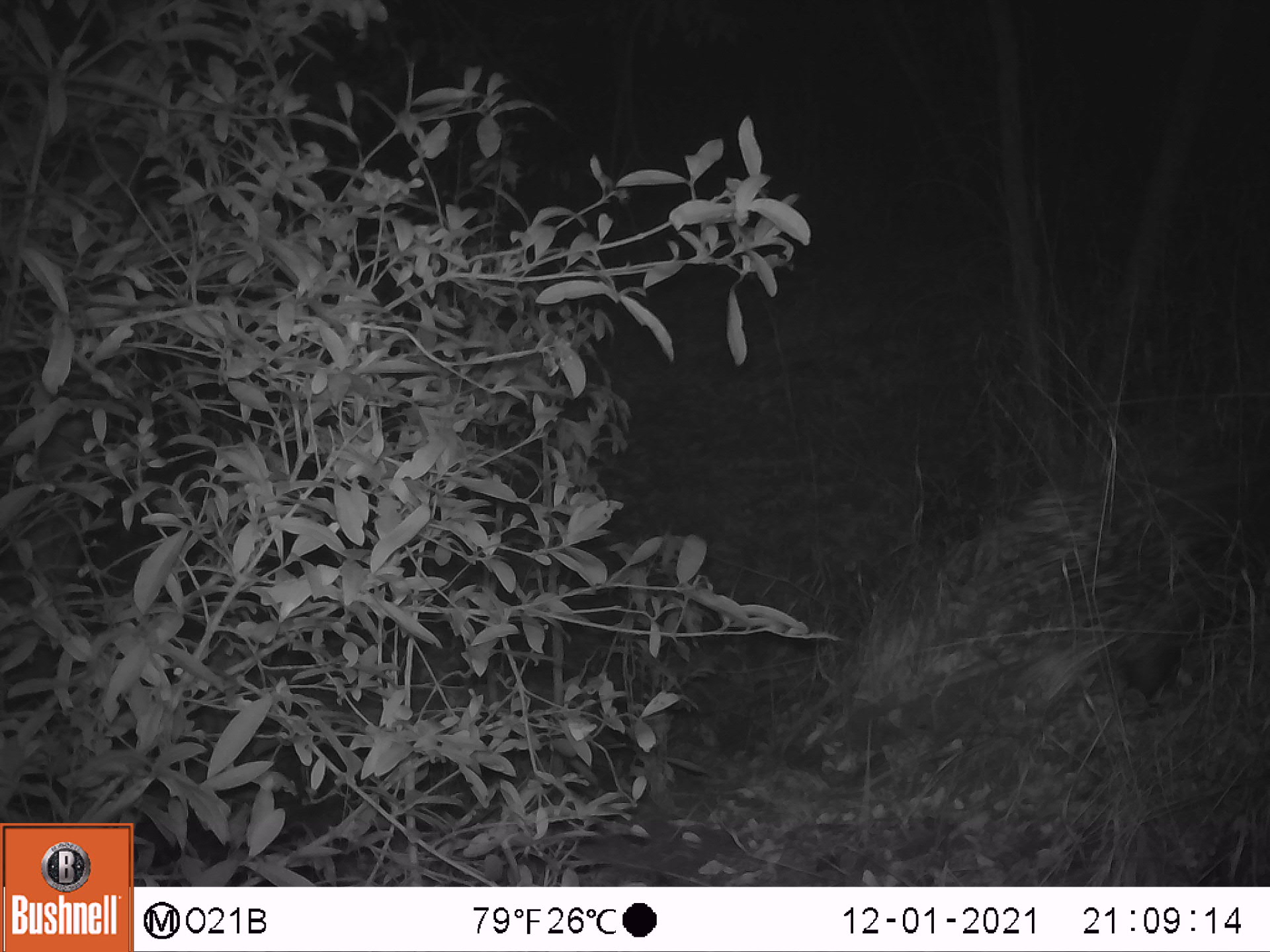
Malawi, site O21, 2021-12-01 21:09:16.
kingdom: Animalia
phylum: Chordata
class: Mammalia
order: Rodentia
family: Hystricidae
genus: Hystrix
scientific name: Hystrix africaeaustralis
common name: cape porcupine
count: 1